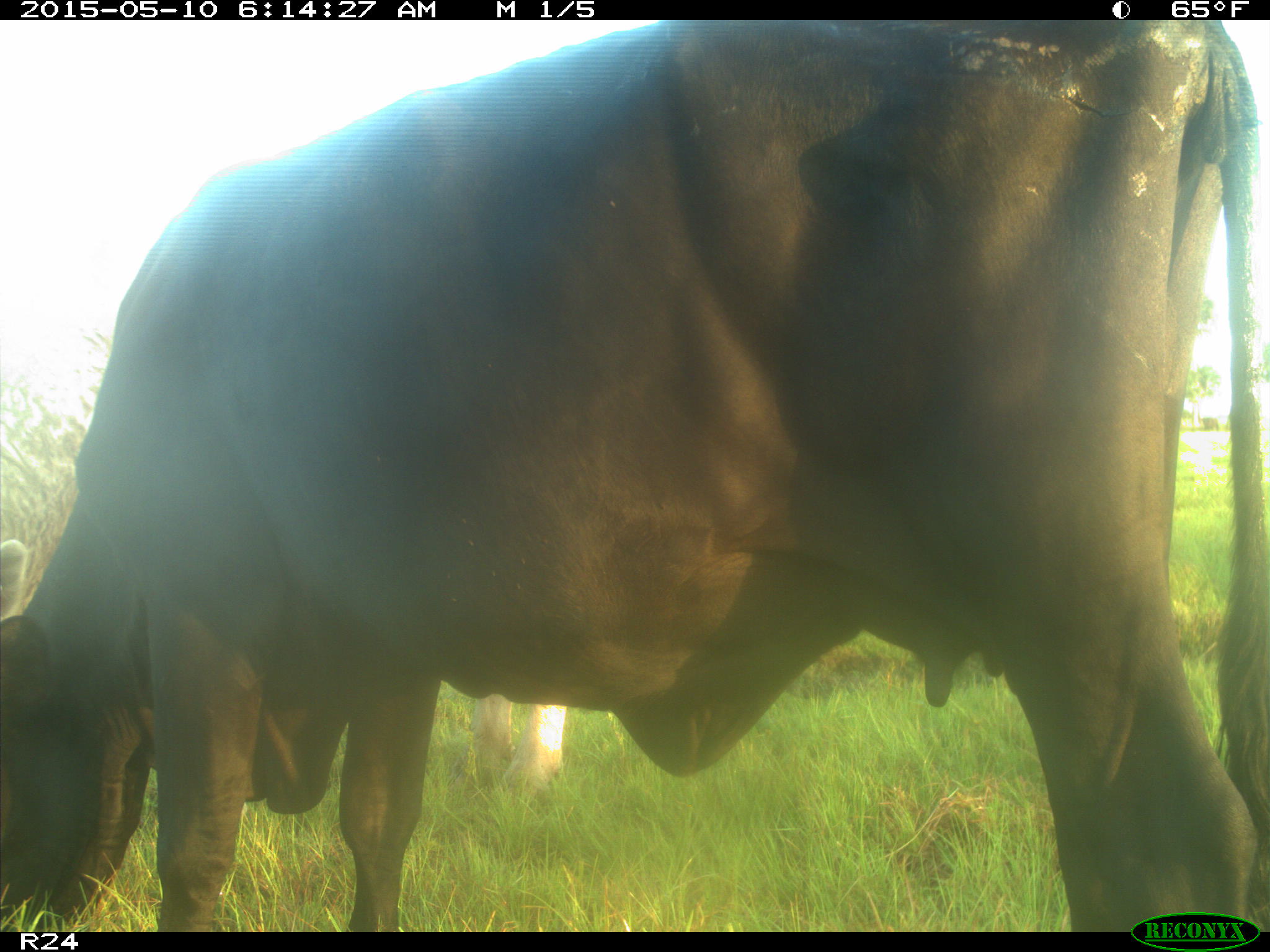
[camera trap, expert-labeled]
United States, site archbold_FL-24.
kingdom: Animalia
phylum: Chordata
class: Mammalia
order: Artiodactyla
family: Bovidae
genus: Bos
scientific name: Bos taurus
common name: domestic cow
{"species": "Bos taurus (domestic cow)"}